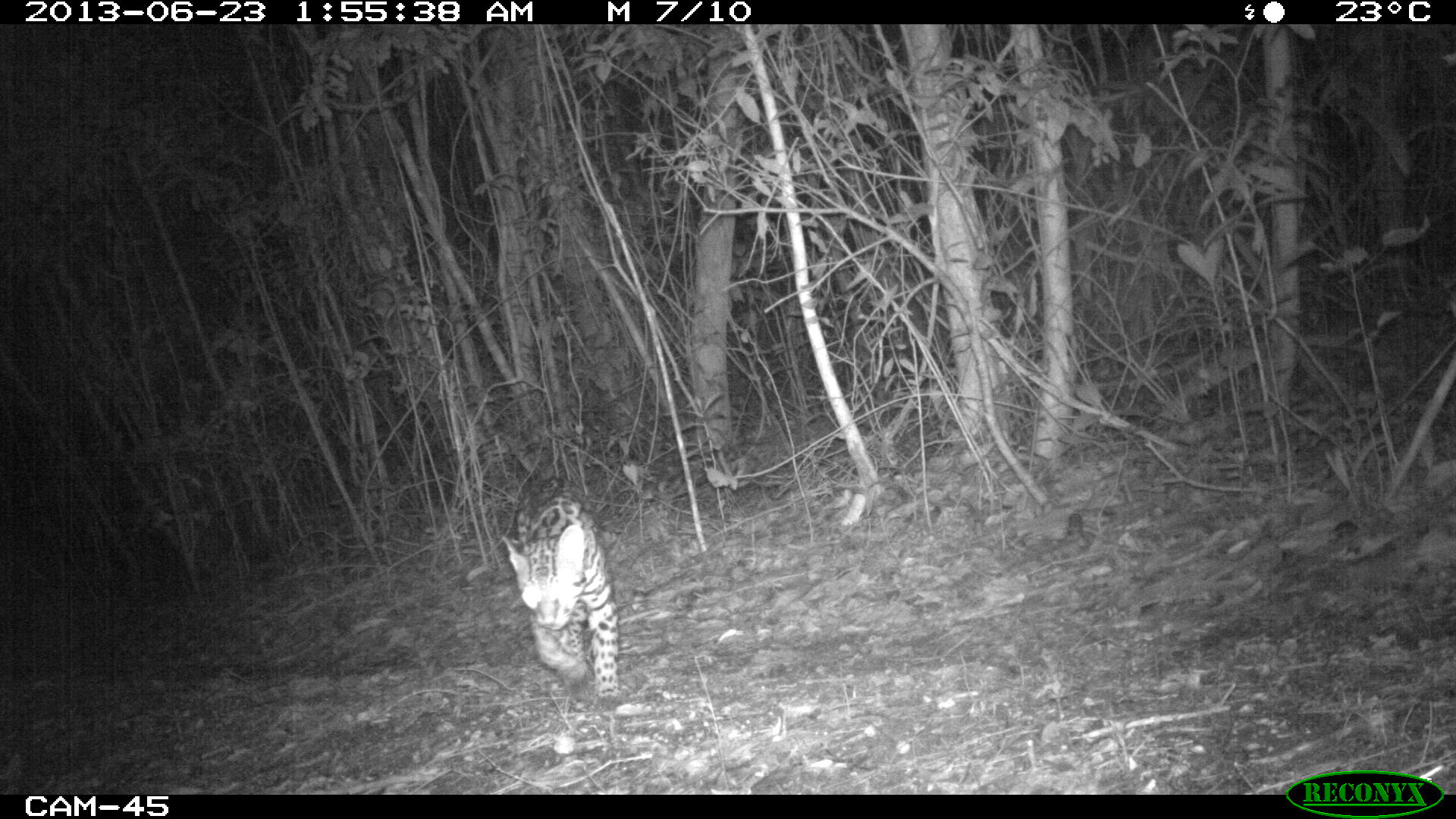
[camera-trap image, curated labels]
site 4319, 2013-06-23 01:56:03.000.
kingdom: Animalia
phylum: Chordata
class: Mammalia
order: Carnivora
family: Felidae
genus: Leopardus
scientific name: Leopardus pardalis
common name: ocelot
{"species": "Leopardus pardalis (ocelot)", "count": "1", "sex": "male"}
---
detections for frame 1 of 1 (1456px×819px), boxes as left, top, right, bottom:
leopardus pardalis: 501, 474, 620, 696